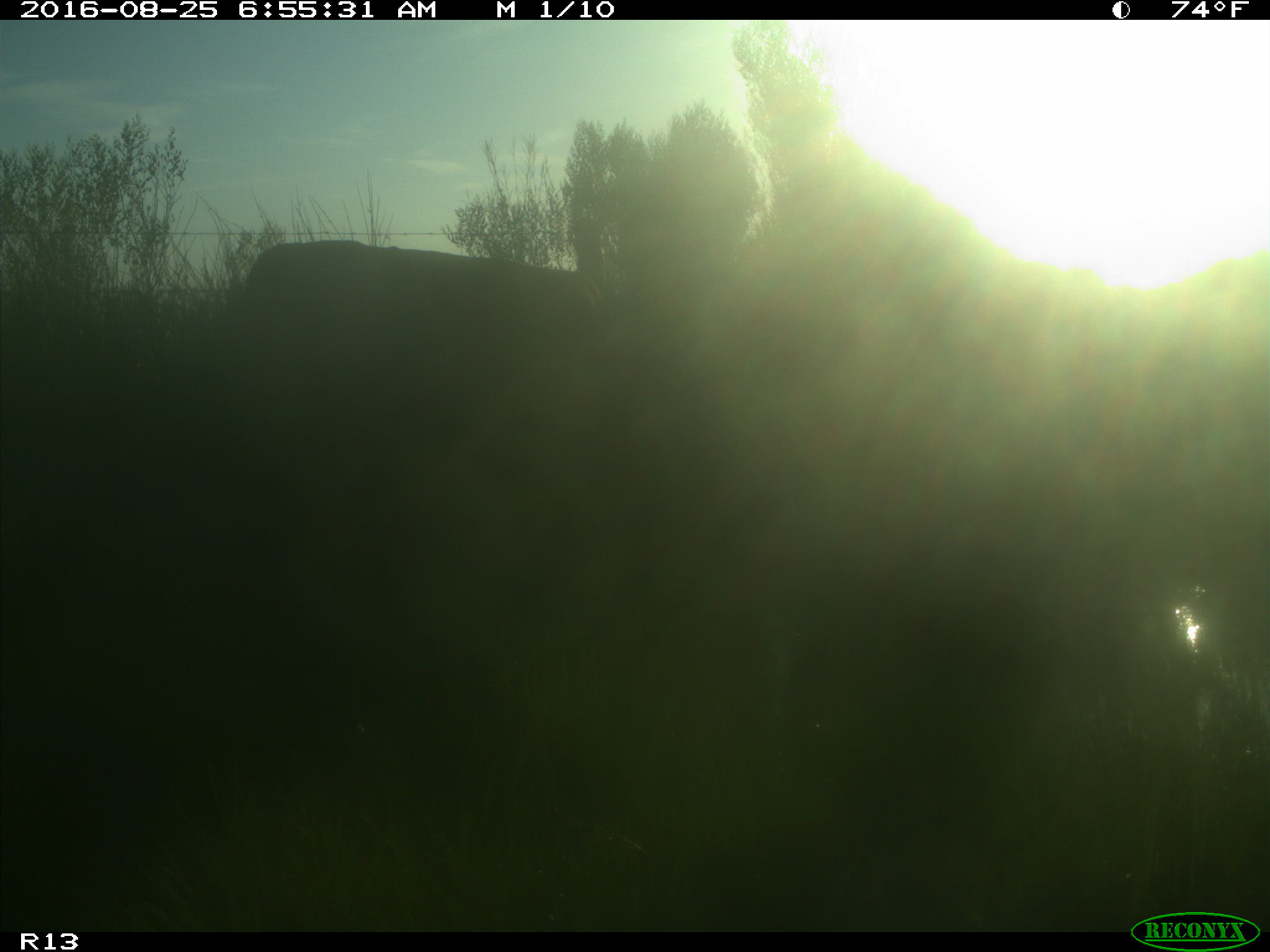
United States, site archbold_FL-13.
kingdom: Animalia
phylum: Chordata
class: Mammalia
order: Artiodactyla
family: Bovidae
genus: Bos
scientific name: Bos taurus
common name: domestic cow